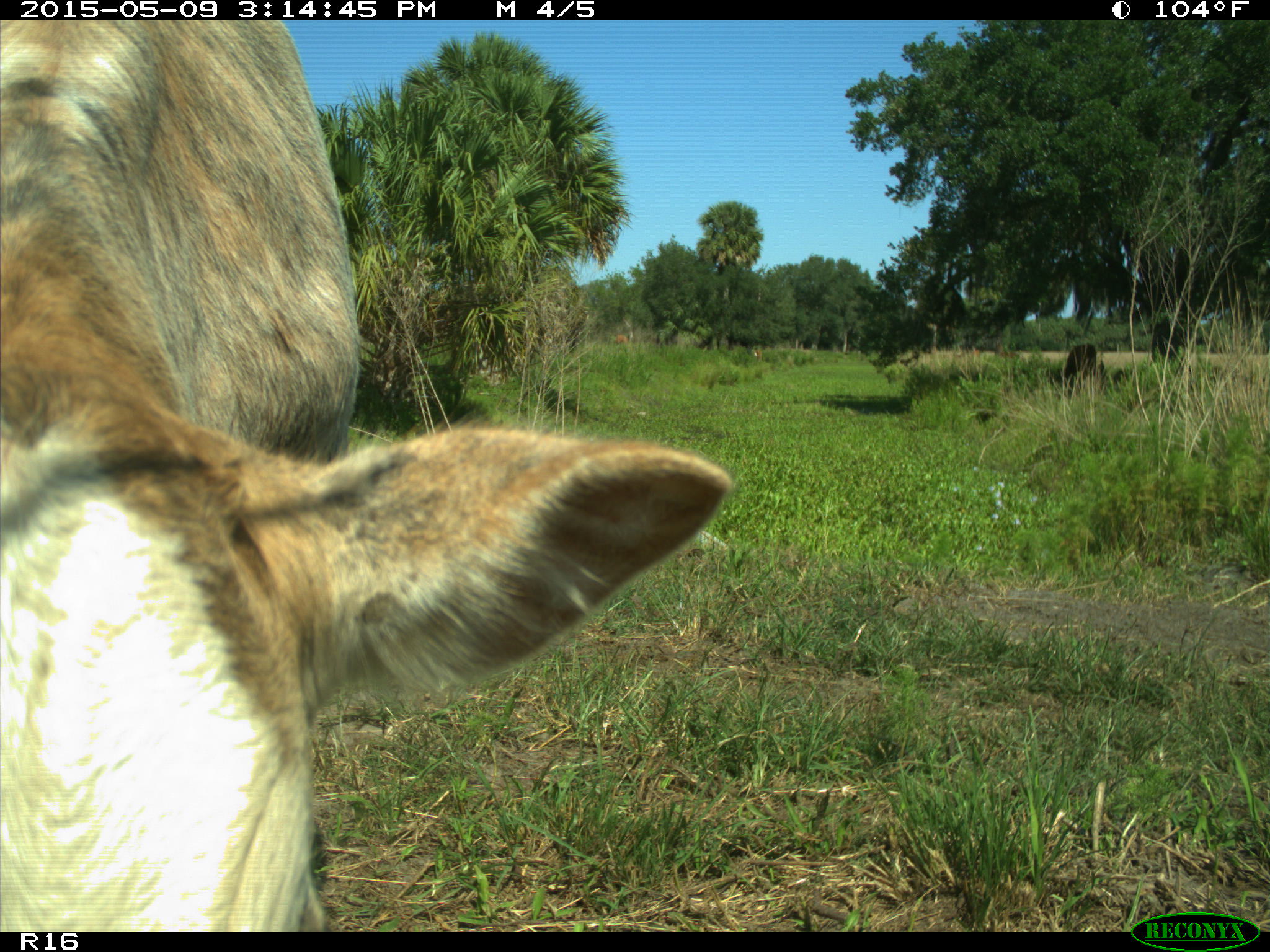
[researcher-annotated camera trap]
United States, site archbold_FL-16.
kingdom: Animalia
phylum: Chordata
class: Mammalia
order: Artiodactyla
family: Bovidae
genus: Bos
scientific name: Bos taurus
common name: domestic cow